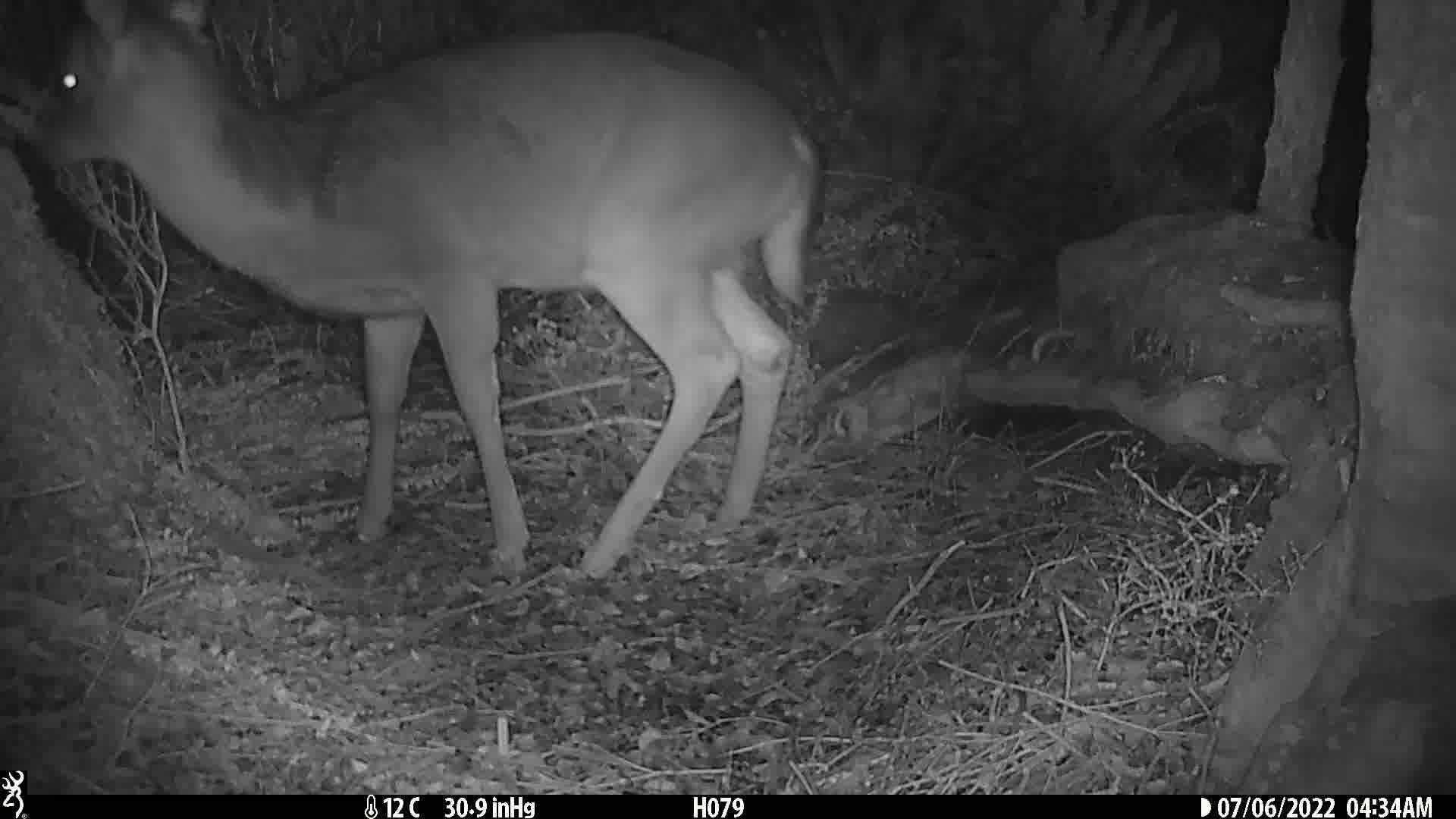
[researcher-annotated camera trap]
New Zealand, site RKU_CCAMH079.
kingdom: Animalia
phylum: Chordata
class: Mammalia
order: Artiodactyla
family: Cervidae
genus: Odocoileus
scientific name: Odocoileus virginianus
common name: white-tailed deer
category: white tailed deer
White tailed deer (white-tailed deer) (Odocoileus virginianus).